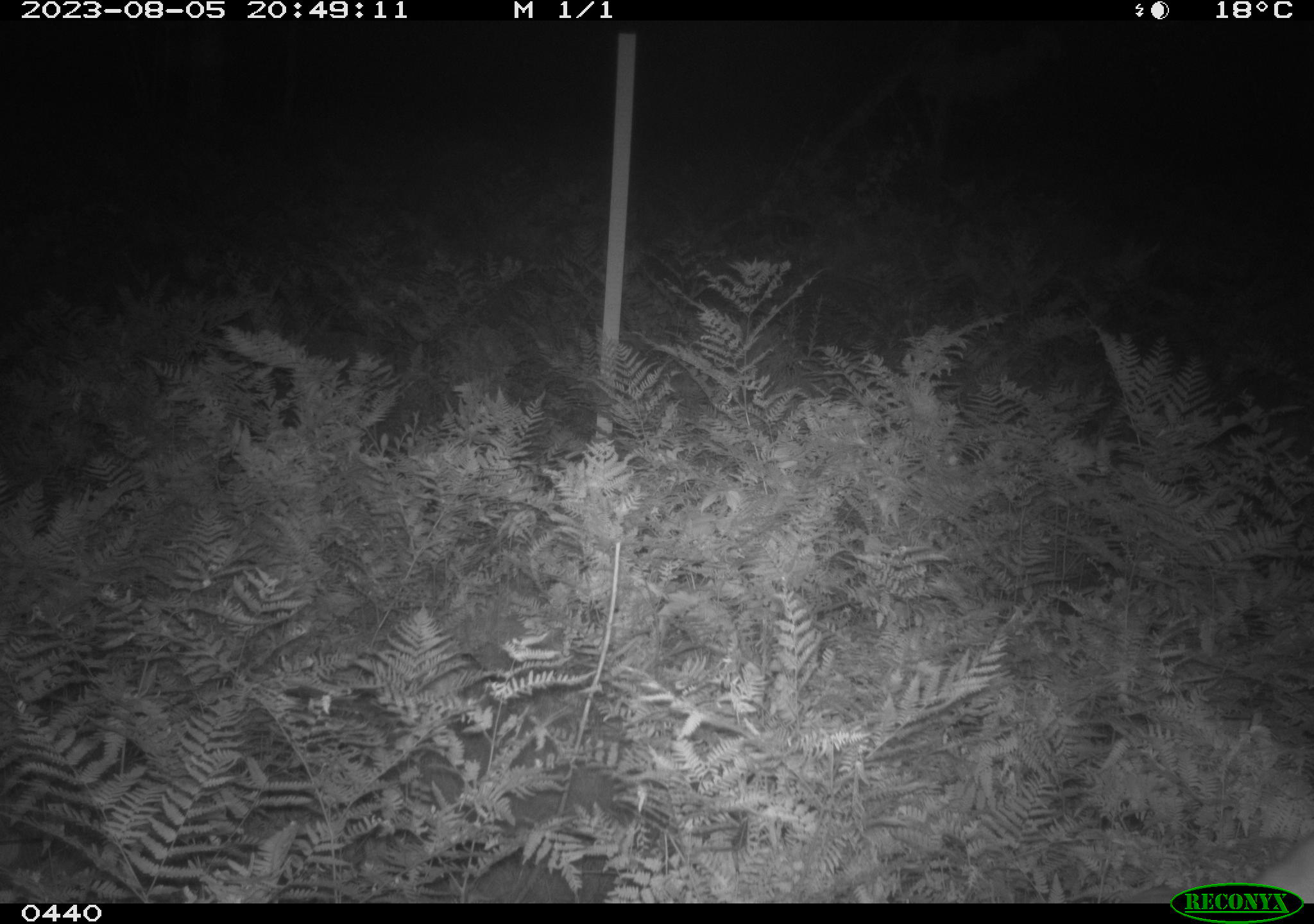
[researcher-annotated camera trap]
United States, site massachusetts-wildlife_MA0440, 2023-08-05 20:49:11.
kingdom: Animalia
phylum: Chordata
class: Mammalia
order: Artiodactyla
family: Cervidae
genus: Odocoileus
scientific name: Odocoileus virginianus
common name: white-tailed deer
White-tailed deer (Odocoileus virginianus).